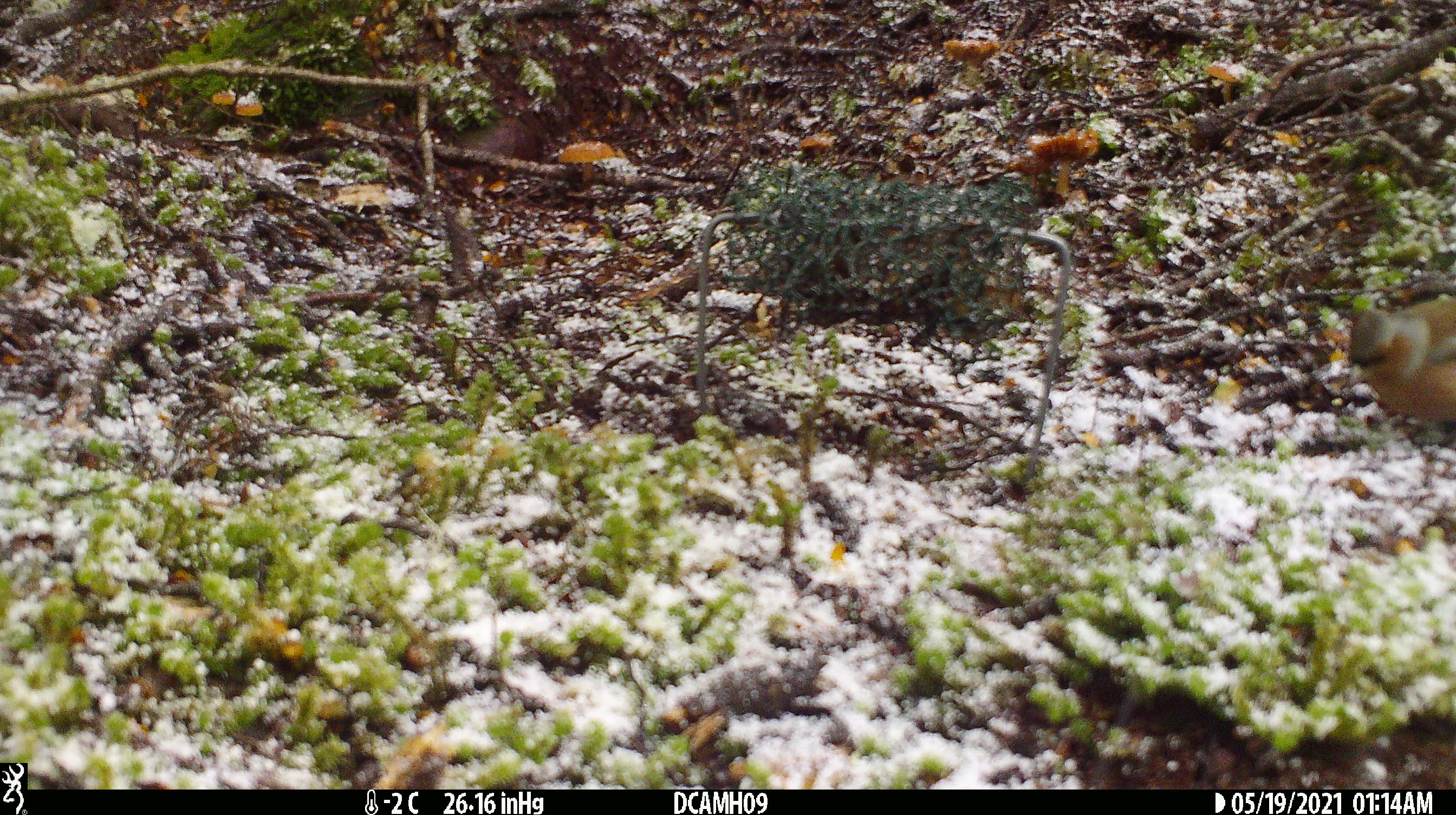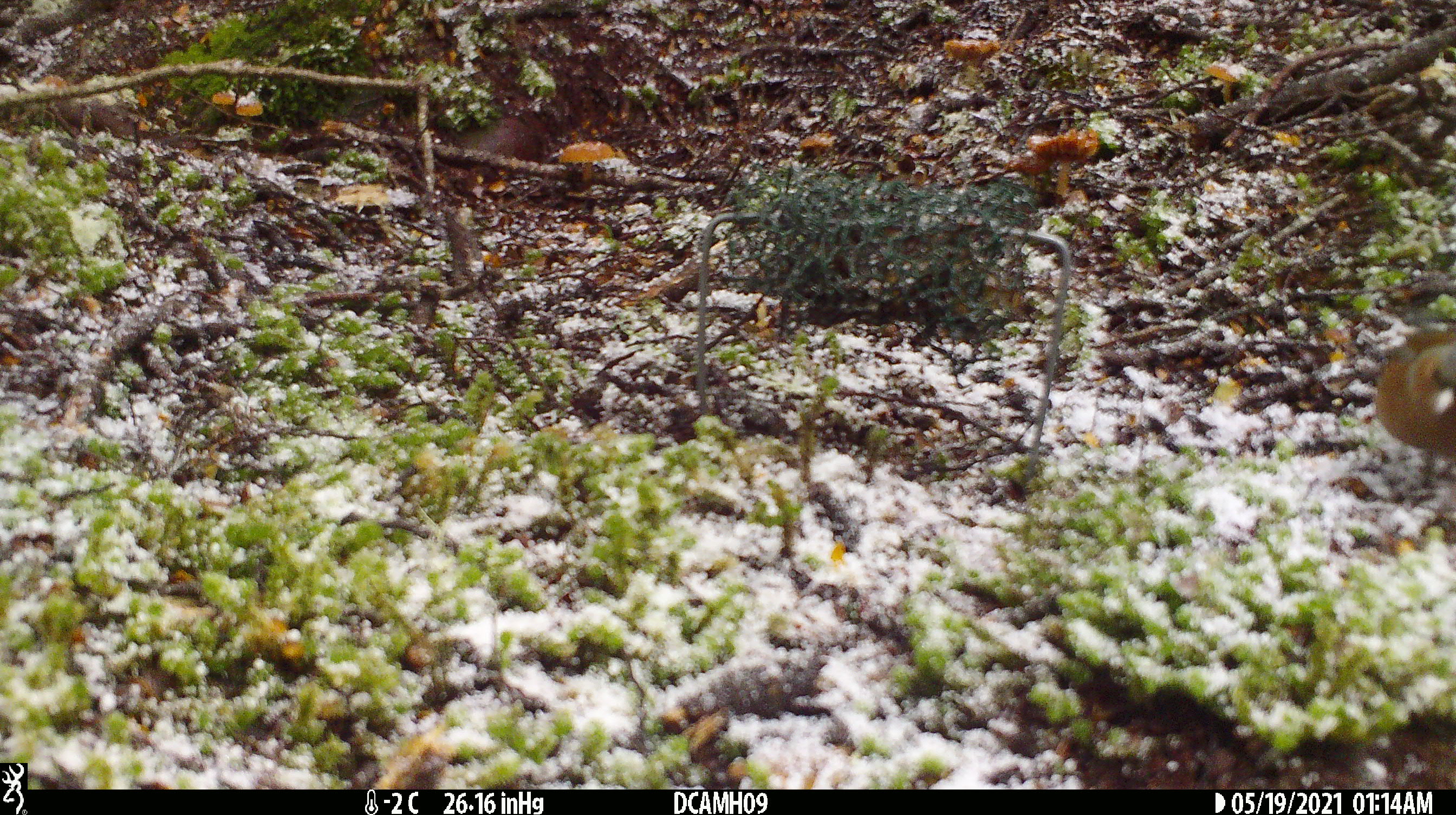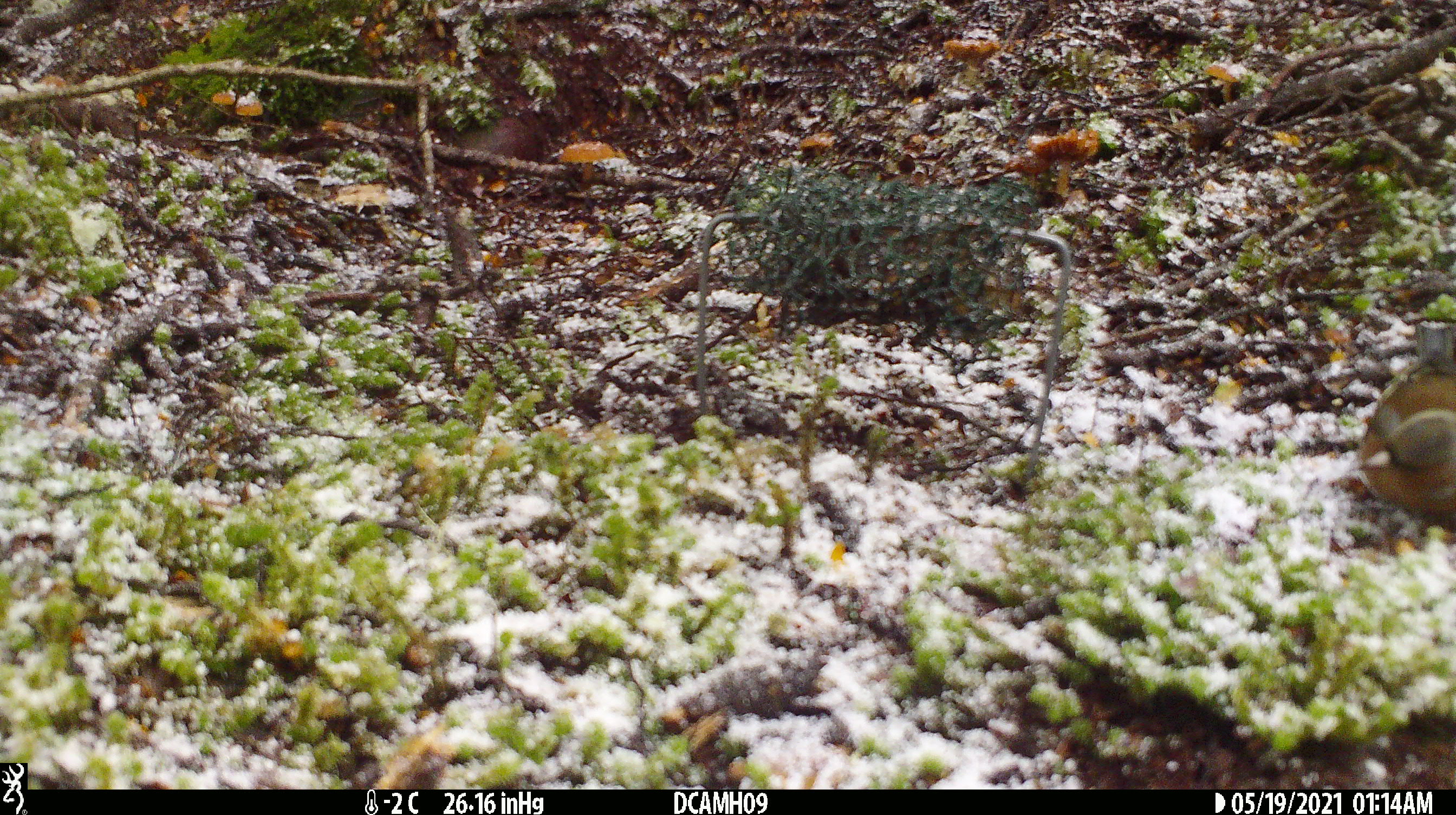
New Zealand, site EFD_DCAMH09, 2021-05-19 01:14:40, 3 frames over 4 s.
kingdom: Animalia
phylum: Chordata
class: Aves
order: Passeriformes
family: Fringillidae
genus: Fringilla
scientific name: Fringilla coelebs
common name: common chaffinch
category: chaffinch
Chaffinch (common chaffinch) (Fringilla coelebs).